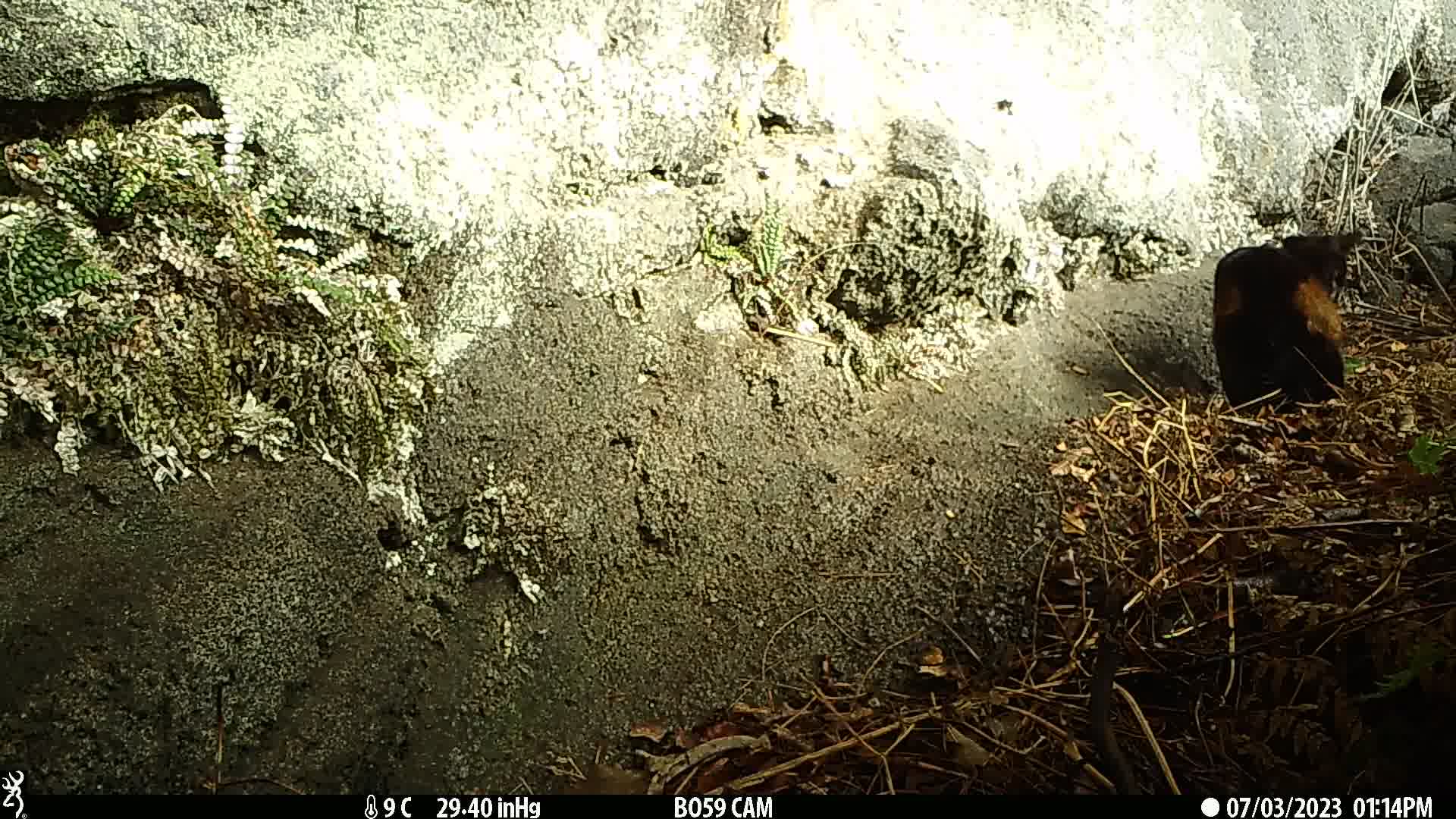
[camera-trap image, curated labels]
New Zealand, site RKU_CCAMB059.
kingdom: Animalia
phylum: Chordata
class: Mammalia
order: Carnivora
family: Felidae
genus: Felis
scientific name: Felis catus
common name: domestic cat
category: cat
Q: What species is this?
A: Cat (domestic cat) (Felis catus).